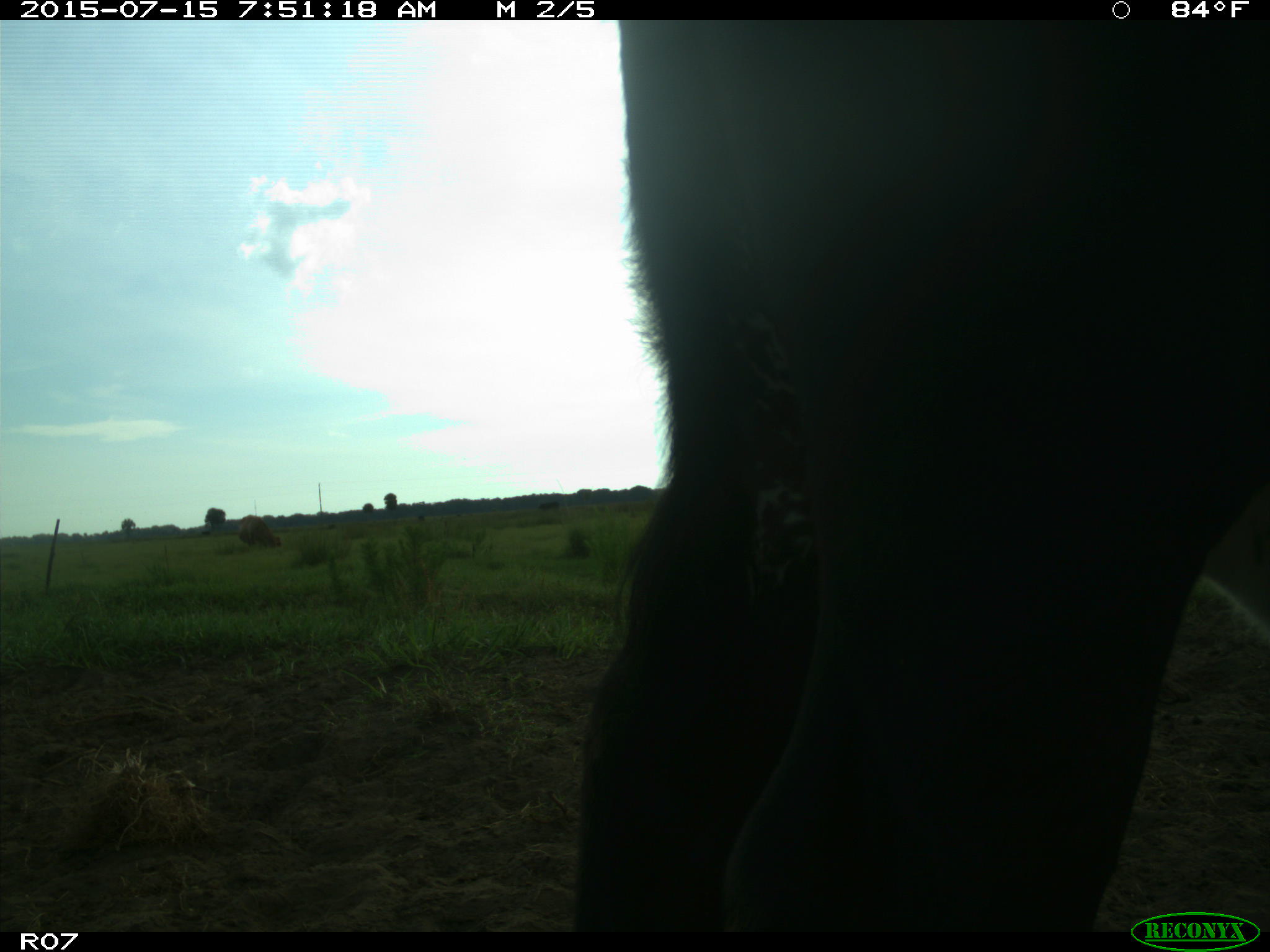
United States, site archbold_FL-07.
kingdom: Animalia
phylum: Chordata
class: Mammalia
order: Artiodactyla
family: Bovidae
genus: Bos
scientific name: Bos taurus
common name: domestic cow